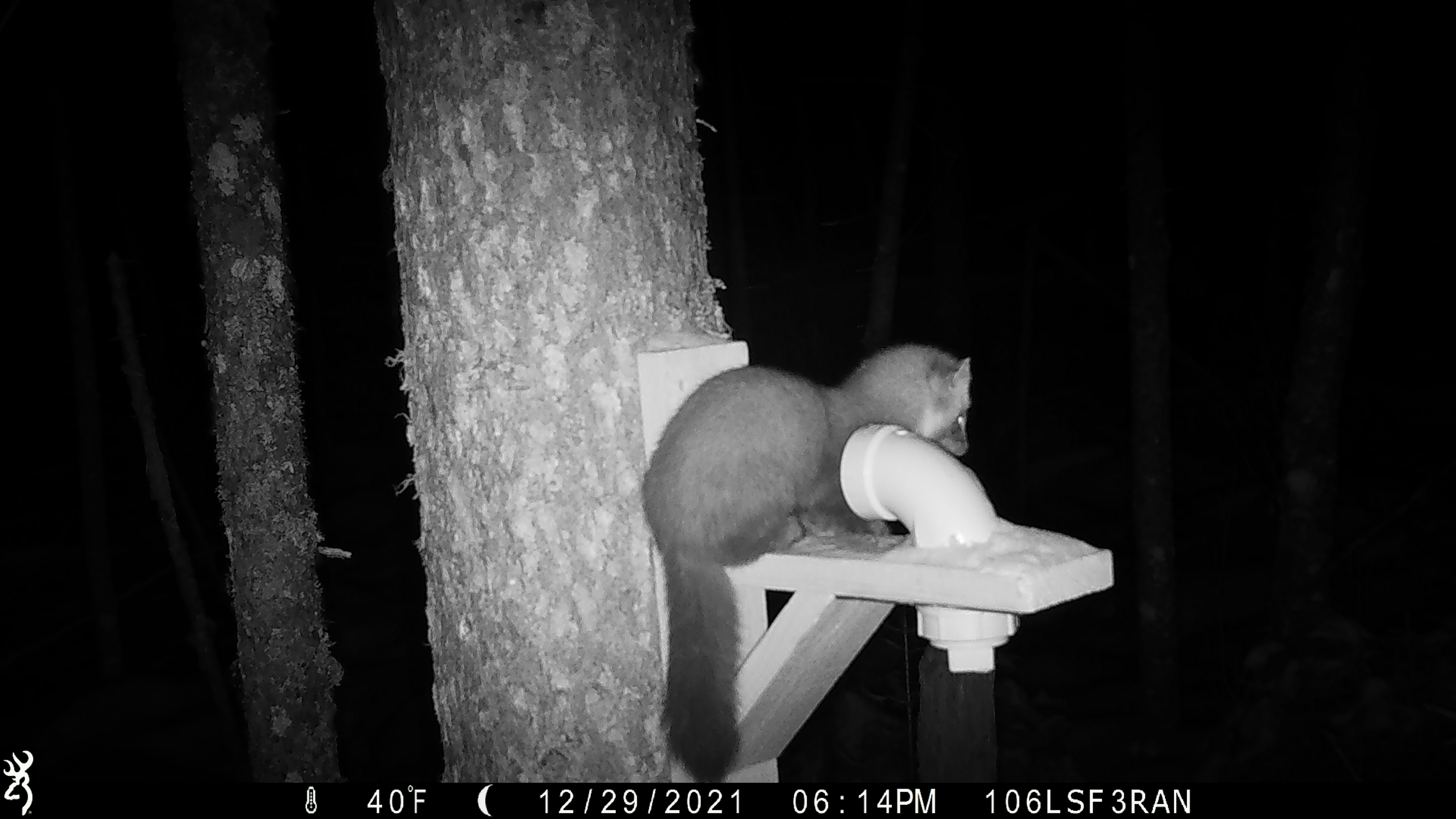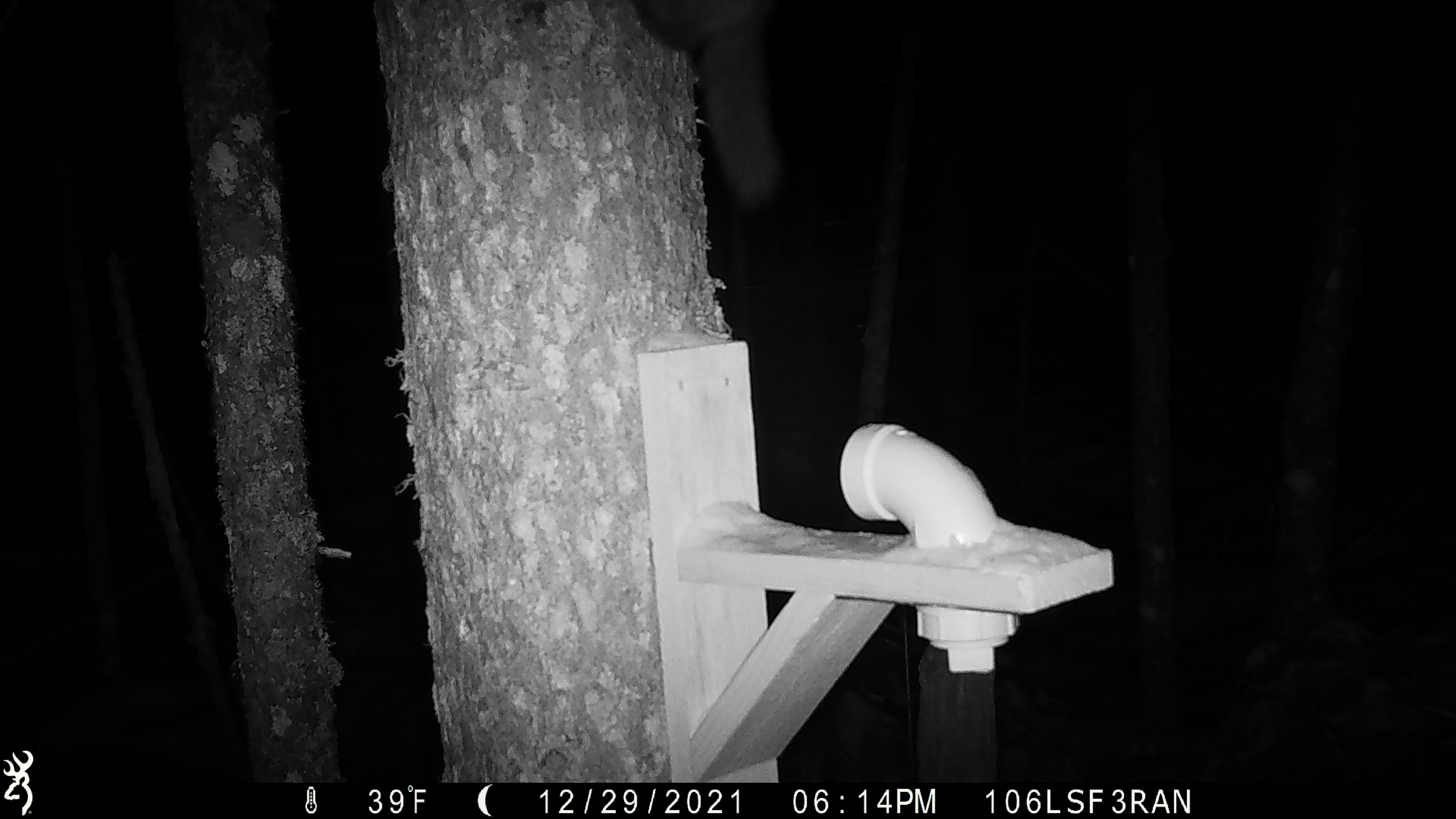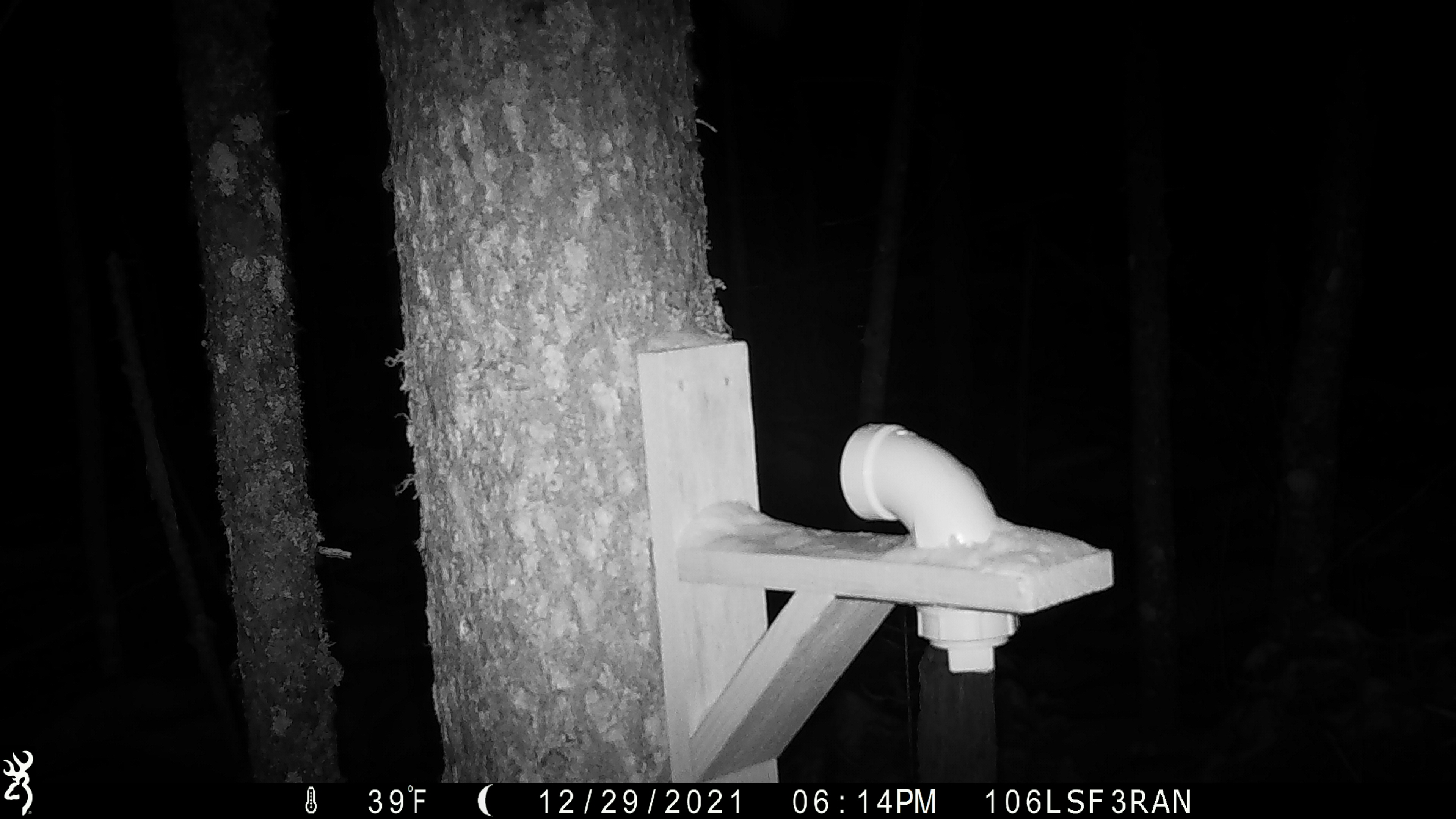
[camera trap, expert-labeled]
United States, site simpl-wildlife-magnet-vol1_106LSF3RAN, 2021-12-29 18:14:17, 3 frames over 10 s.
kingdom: Animalia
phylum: Chordata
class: Mammalia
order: Carnivora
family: Mustelidae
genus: Martes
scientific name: Martes americana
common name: american marten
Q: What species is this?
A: American marten (Martes americana).